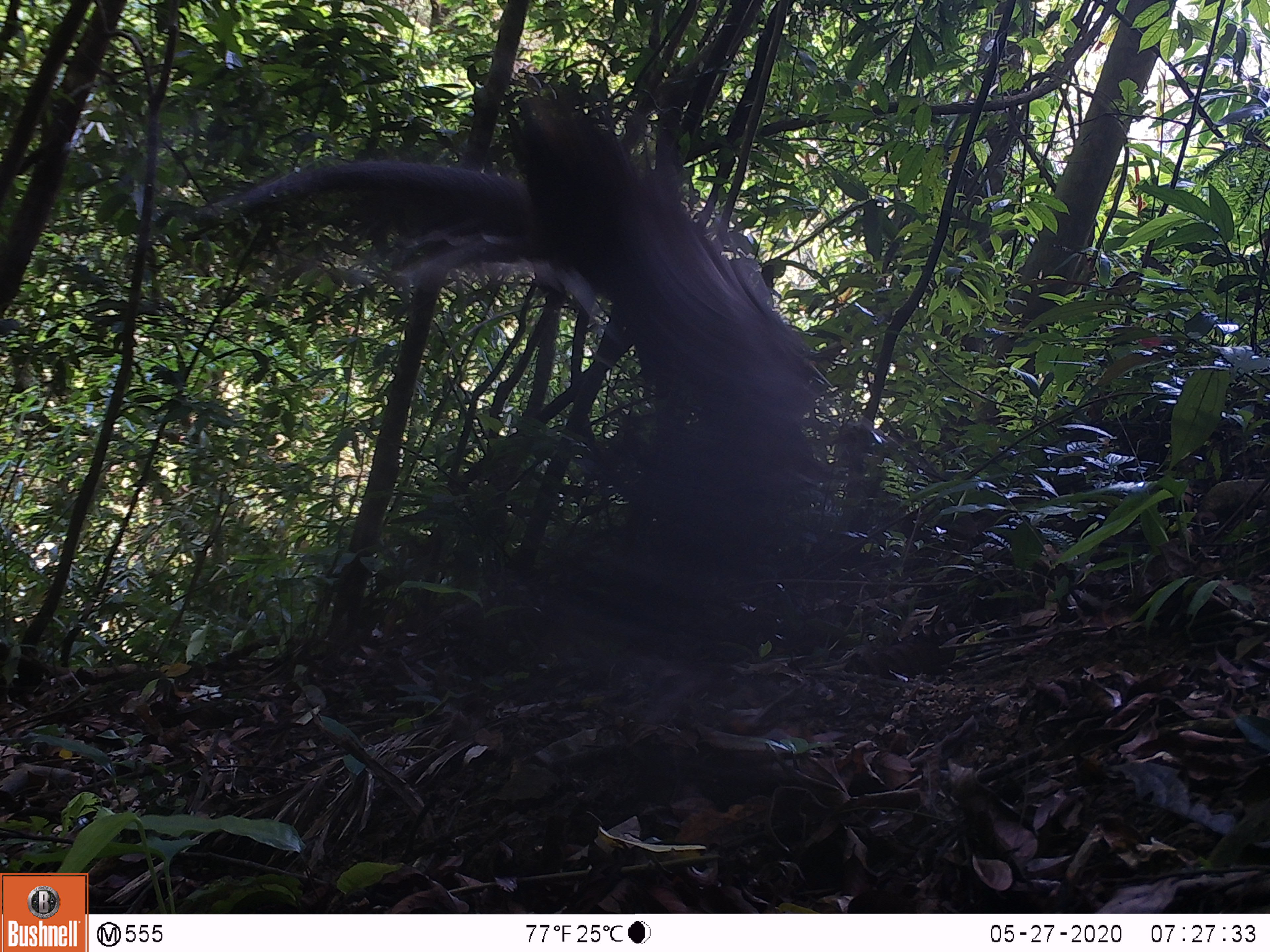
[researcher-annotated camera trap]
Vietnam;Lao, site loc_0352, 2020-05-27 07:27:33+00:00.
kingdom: Animalia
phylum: Chordata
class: Aves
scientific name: Aves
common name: bird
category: unidentified bird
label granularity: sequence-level